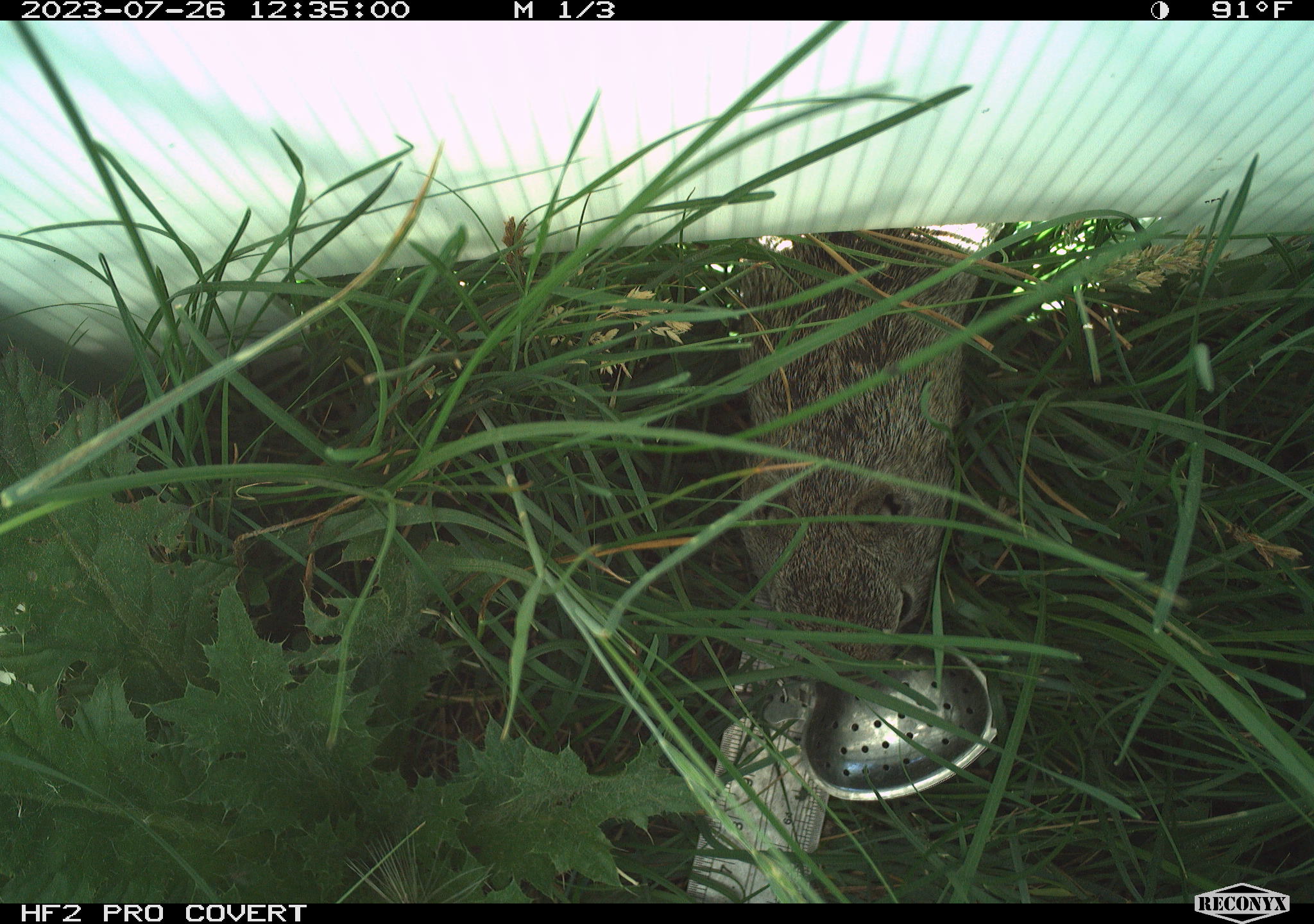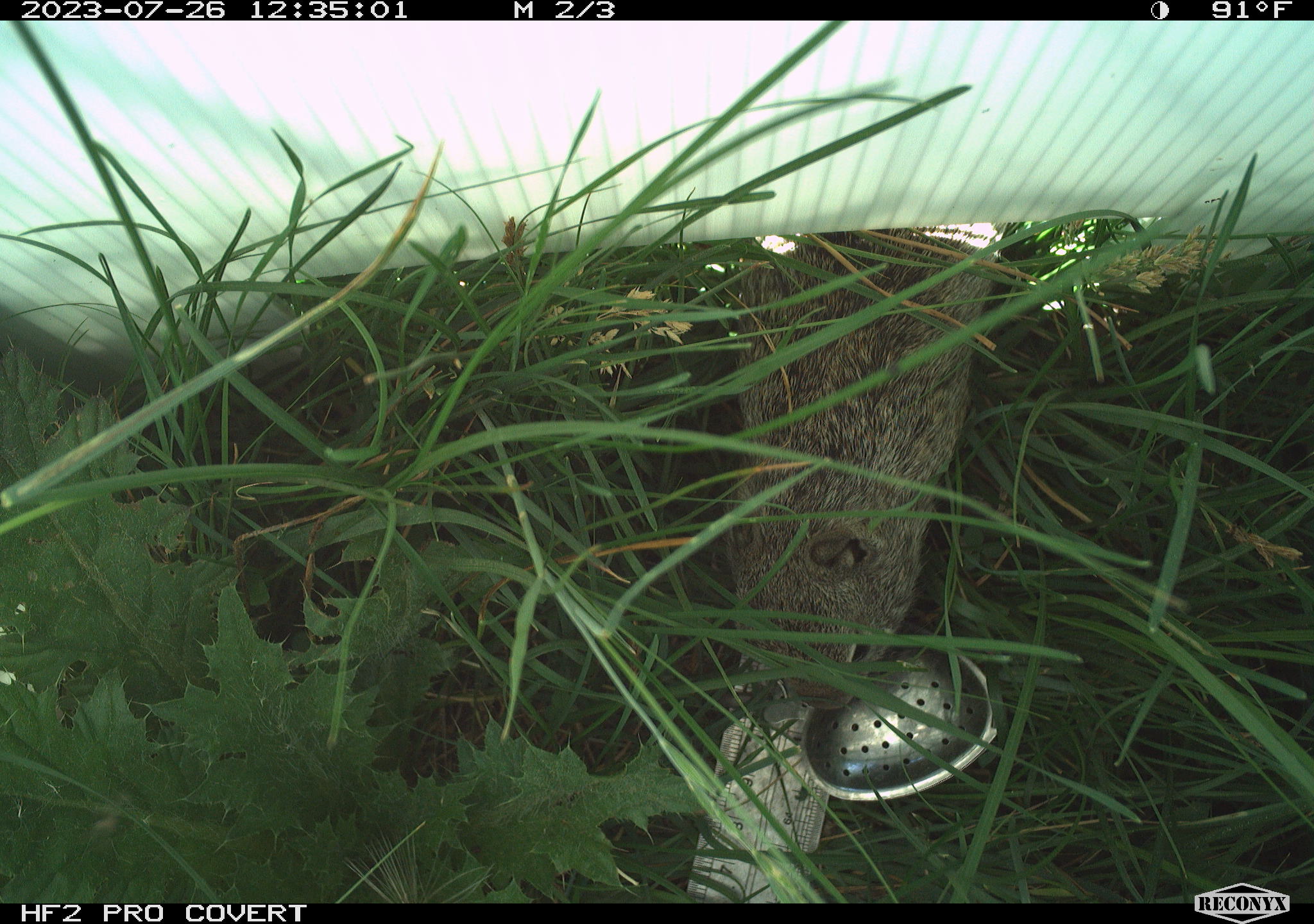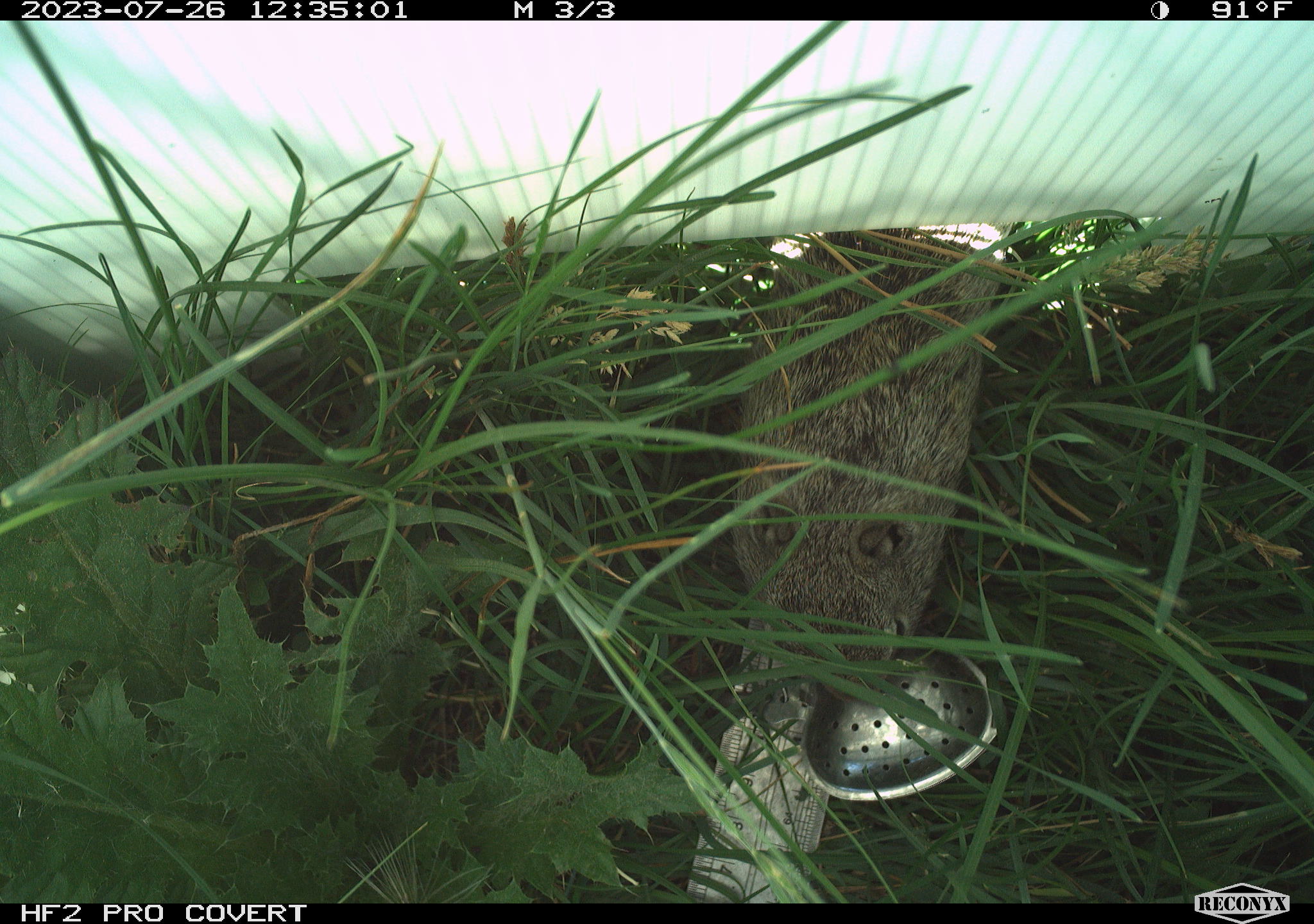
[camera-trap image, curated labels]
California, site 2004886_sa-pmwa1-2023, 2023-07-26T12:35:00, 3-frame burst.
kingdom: Animalia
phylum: Chordata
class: Mammalia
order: Rodentia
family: Sciuridae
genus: Urocitellus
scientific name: Urocitellus beldingi beldingi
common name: belding's ground squirrel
Belding's ground squirrel (Urocitellus beldingi beldingi).